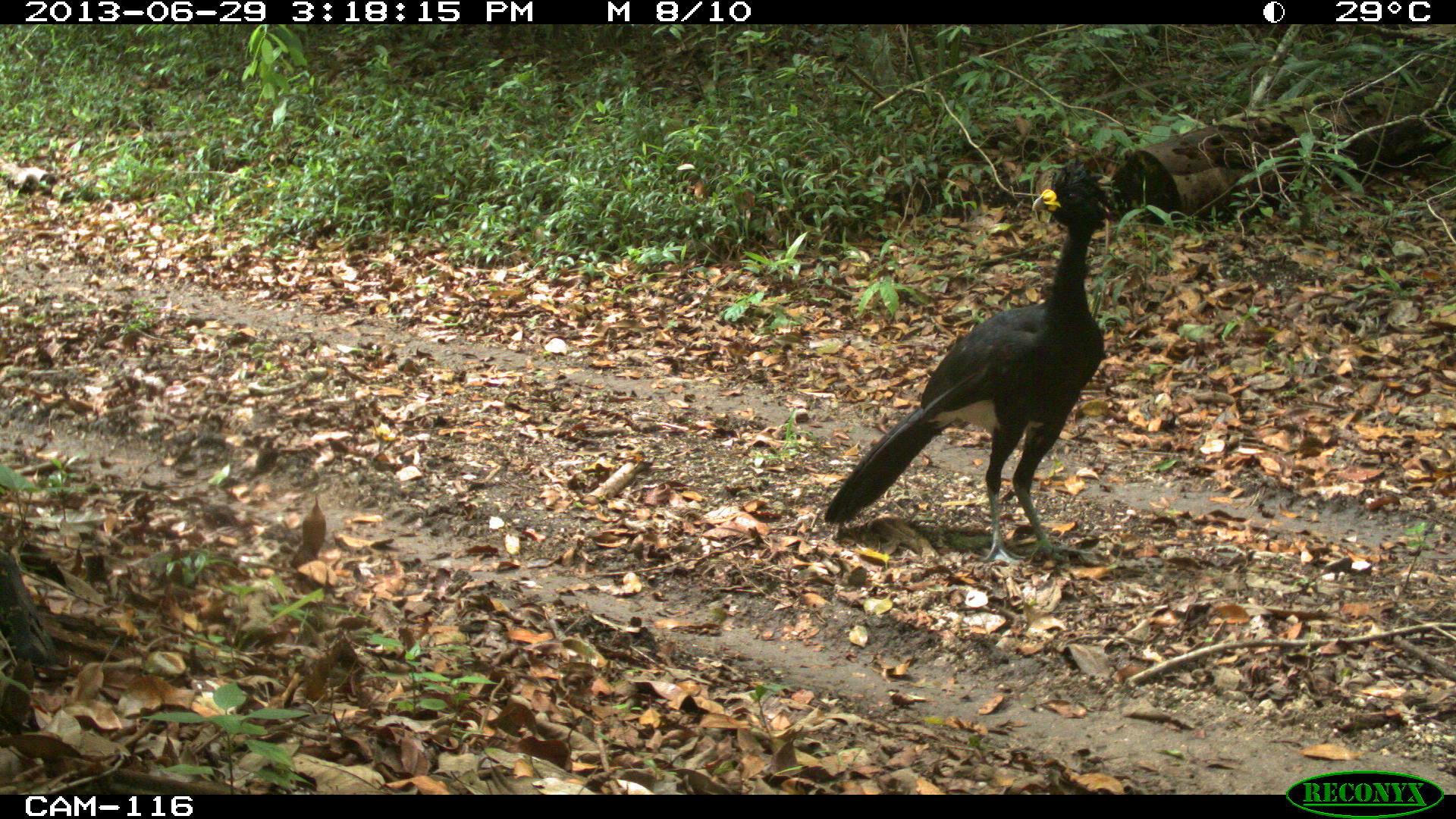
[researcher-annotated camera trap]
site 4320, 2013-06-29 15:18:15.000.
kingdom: Animalia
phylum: Chordata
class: Aves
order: Galliformes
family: Cracidae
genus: Crax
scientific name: Crax rubra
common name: great curassow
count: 1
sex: male